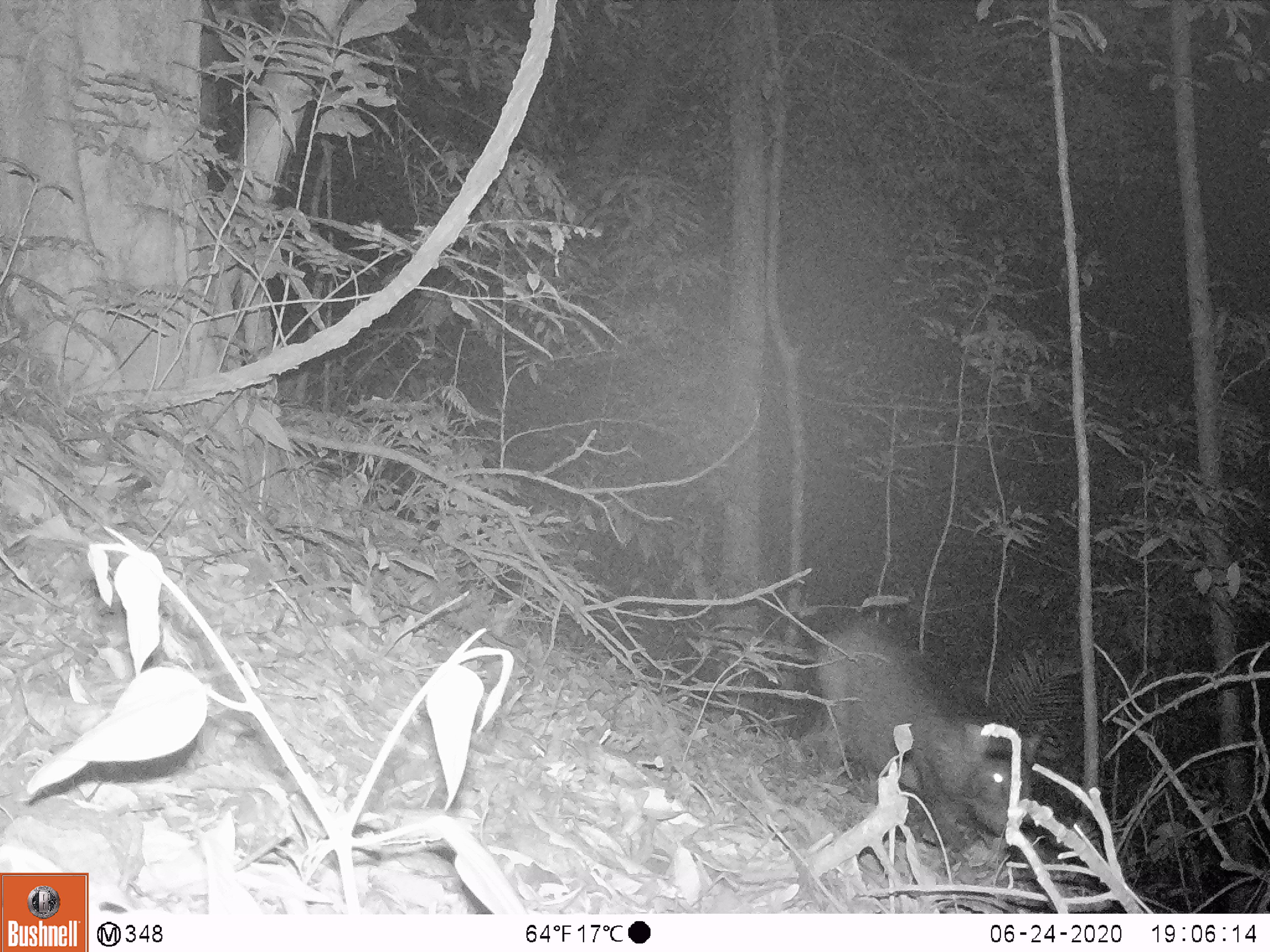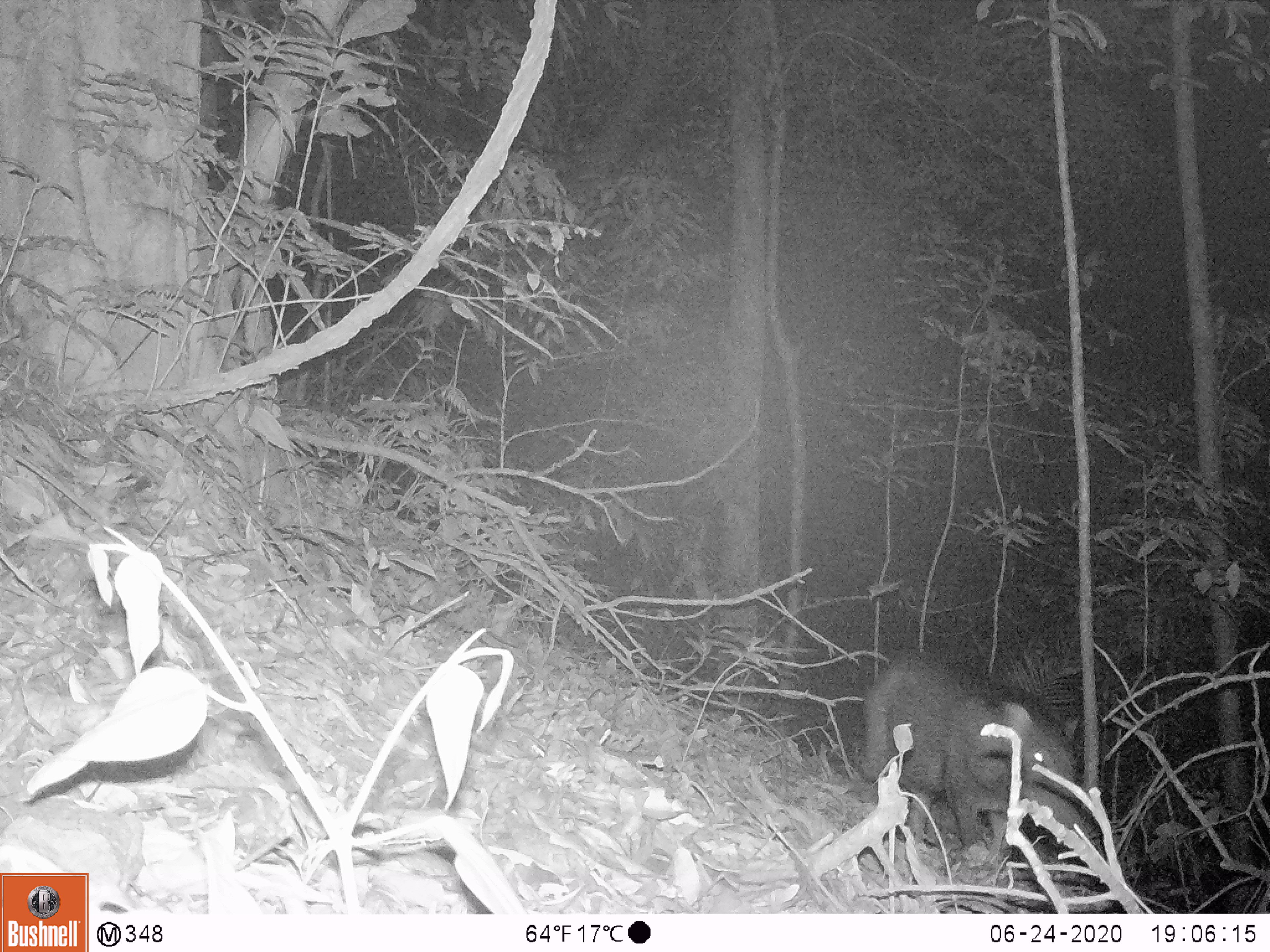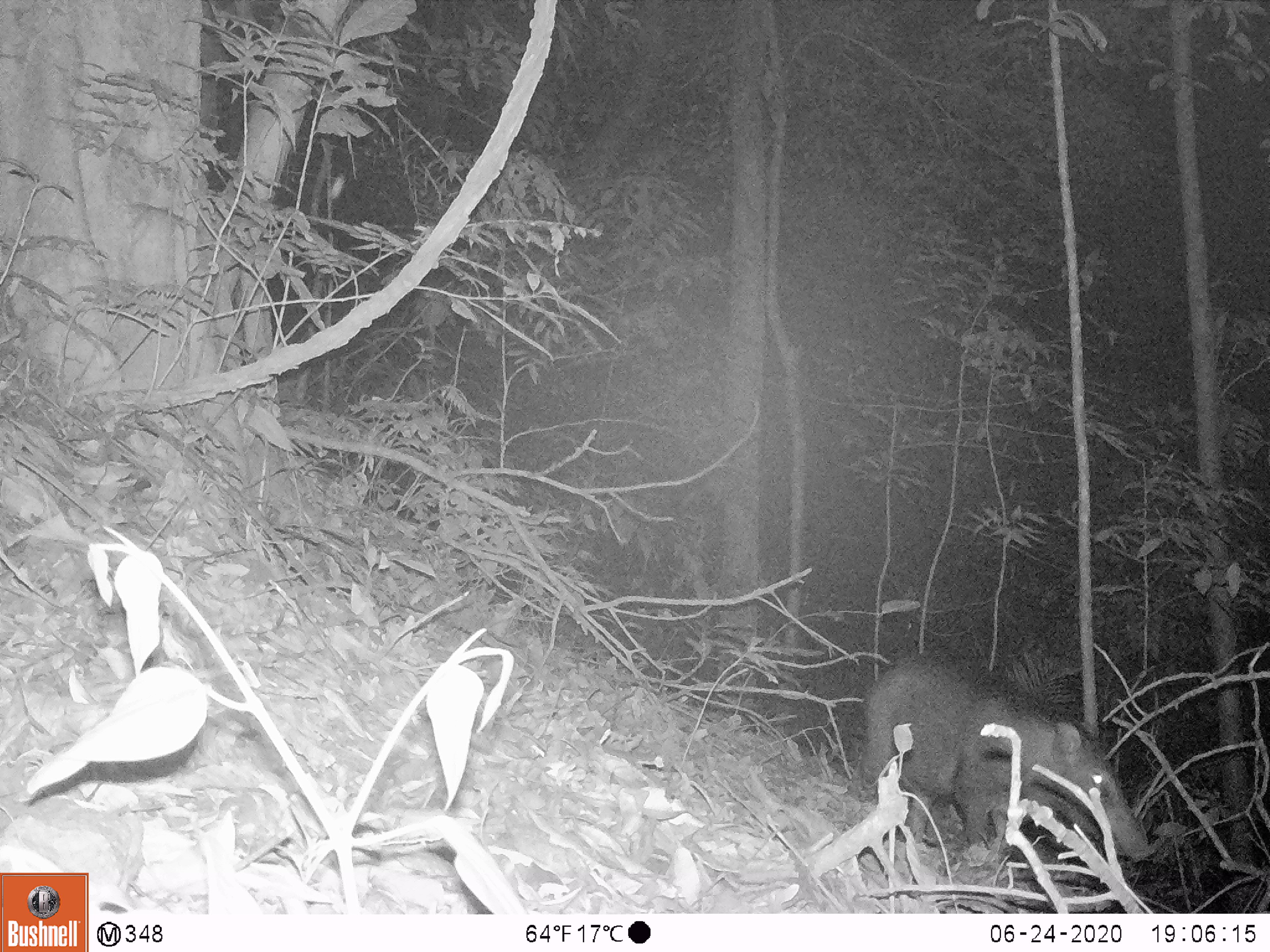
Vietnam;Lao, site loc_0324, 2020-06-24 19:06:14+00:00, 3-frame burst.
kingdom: Animalia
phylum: Chordata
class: Mammalia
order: Artiodactyla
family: Suidae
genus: Sus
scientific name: Sus scrofa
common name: eurasian wild pig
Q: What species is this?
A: Eurasian wild pig (Sus scrofa).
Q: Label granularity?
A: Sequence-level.